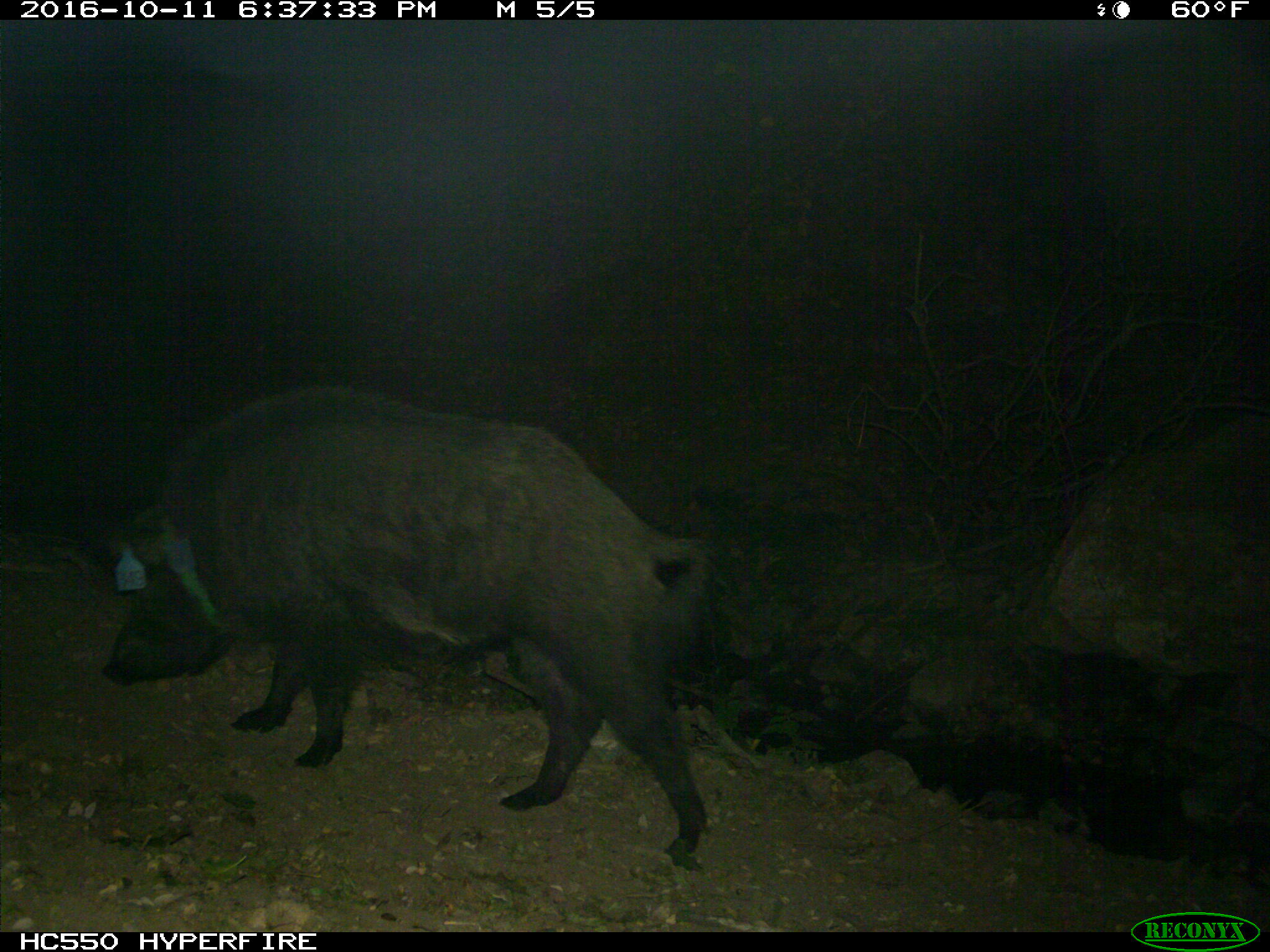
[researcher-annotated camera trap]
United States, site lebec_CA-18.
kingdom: Animalia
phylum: Chordata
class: Mammalia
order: Artiodactyla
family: Suidae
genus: Sus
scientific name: Sus scrofa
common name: wild boar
Sus scrofa (wild boar).